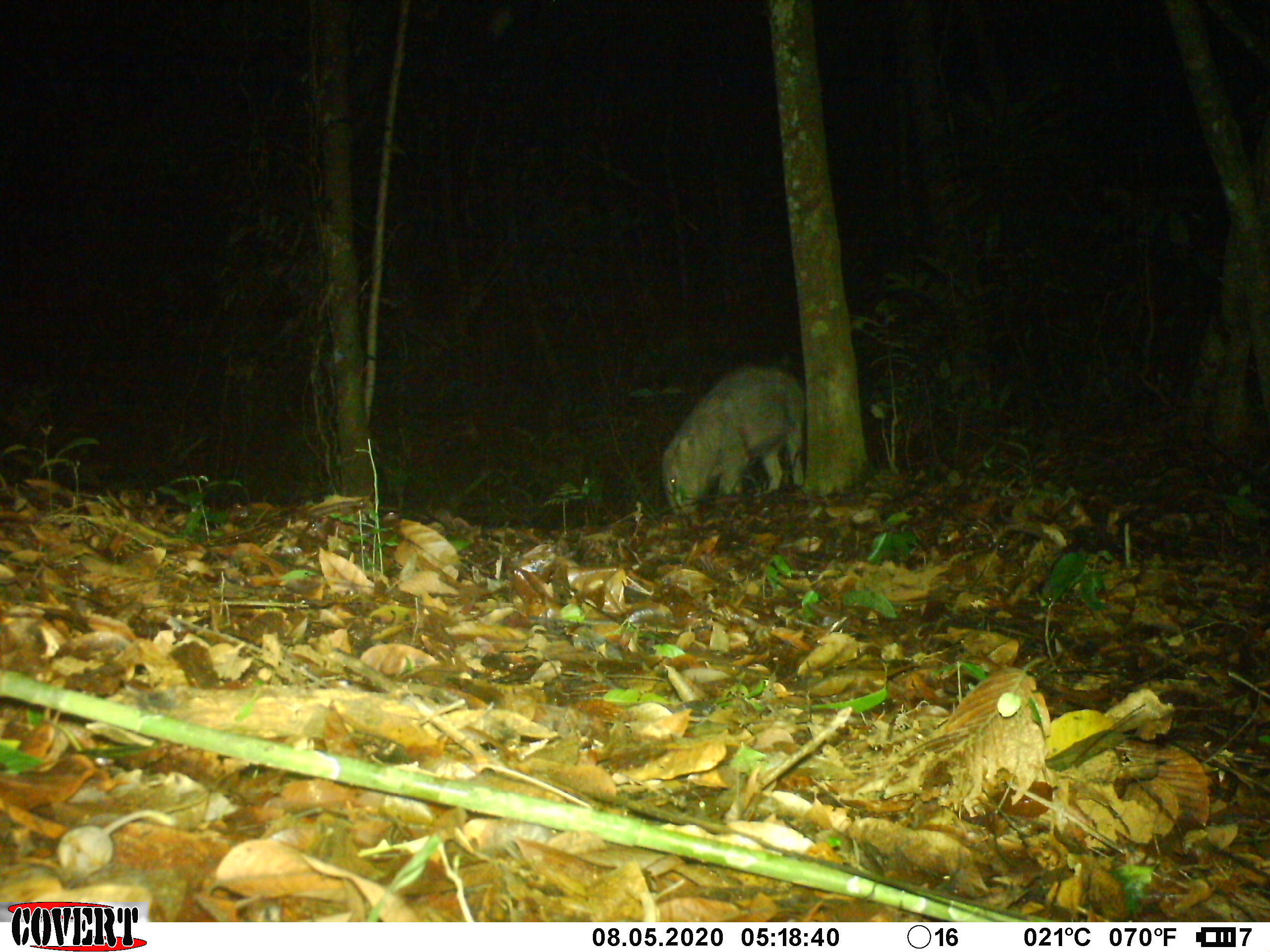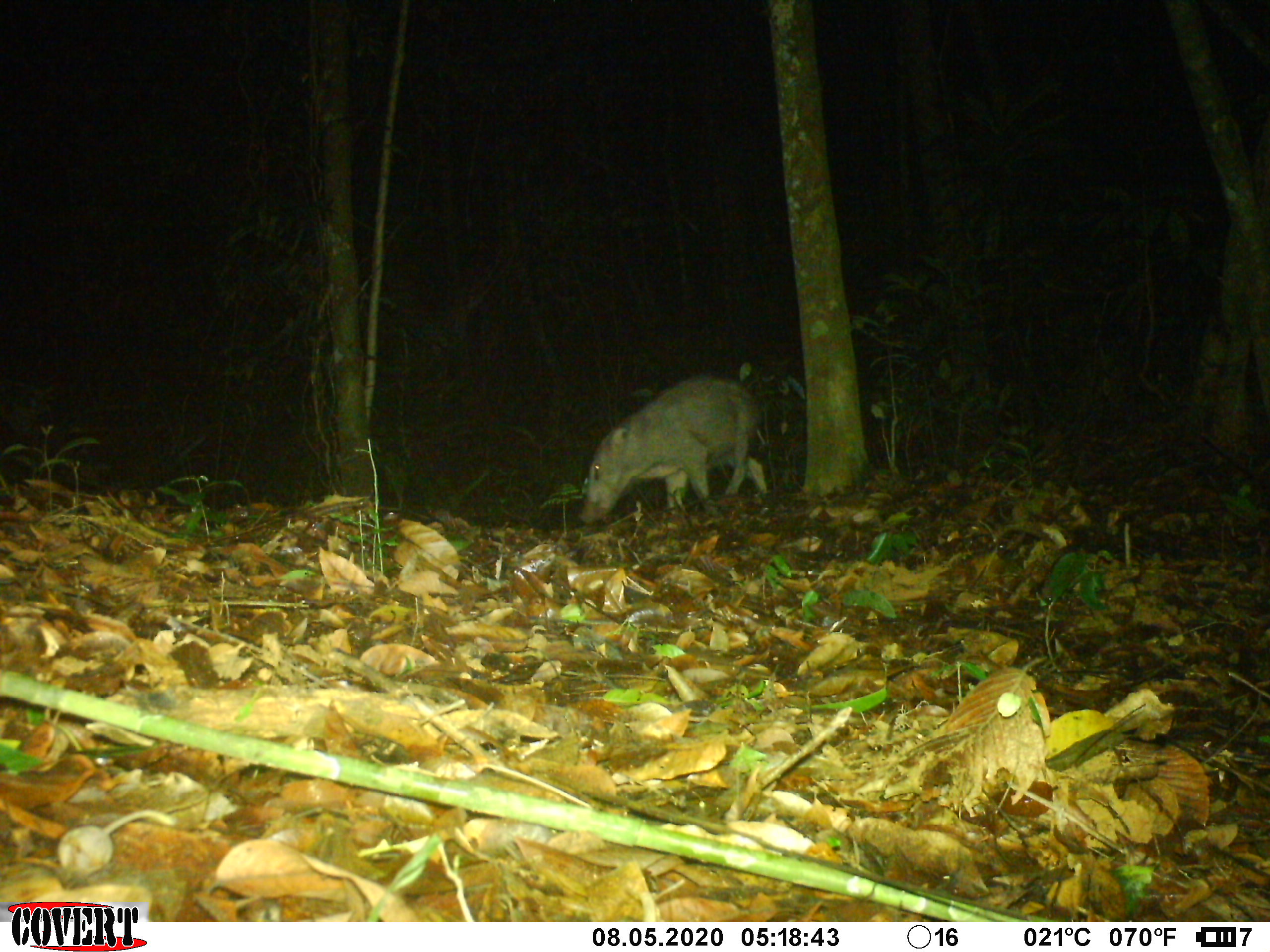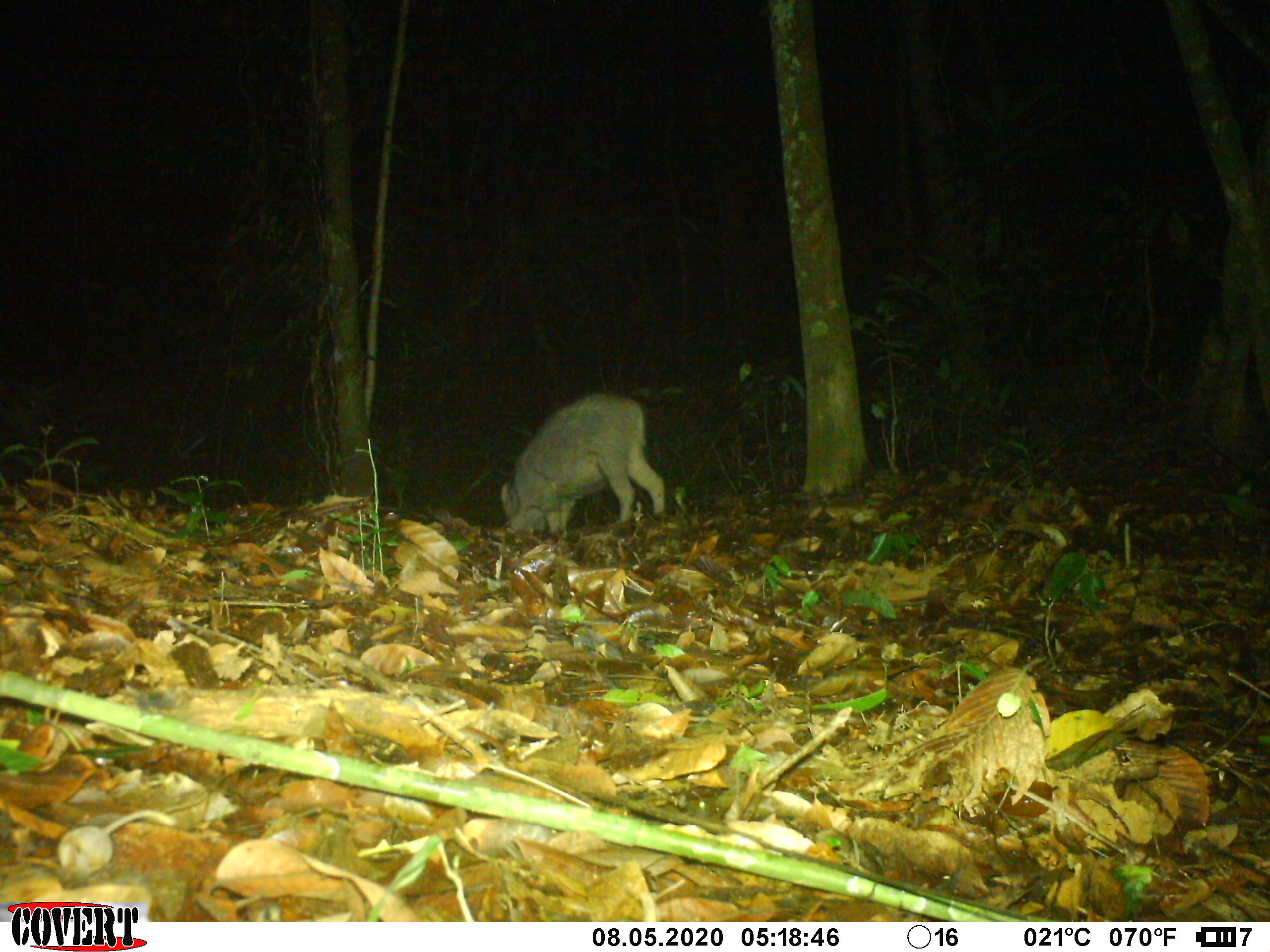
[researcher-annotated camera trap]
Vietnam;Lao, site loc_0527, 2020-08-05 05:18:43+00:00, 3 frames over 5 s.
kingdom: Animalia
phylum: Chordata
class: Mammalia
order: Artiodactyla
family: Suidae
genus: Sus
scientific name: Sus scrofa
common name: eurasian wild pig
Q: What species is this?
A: Eurasian wild pig (Sus scrofa).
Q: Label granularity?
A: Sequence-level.